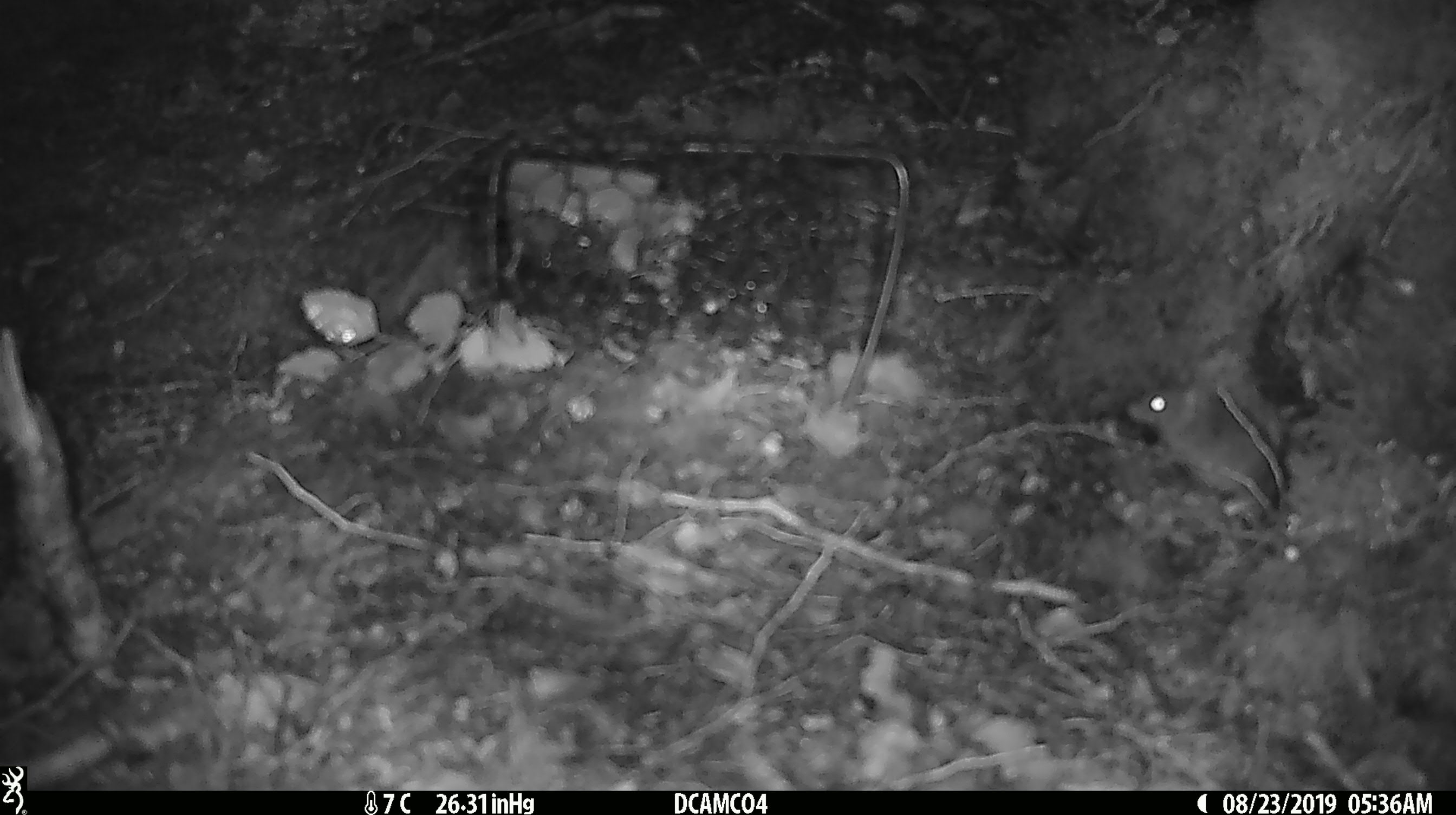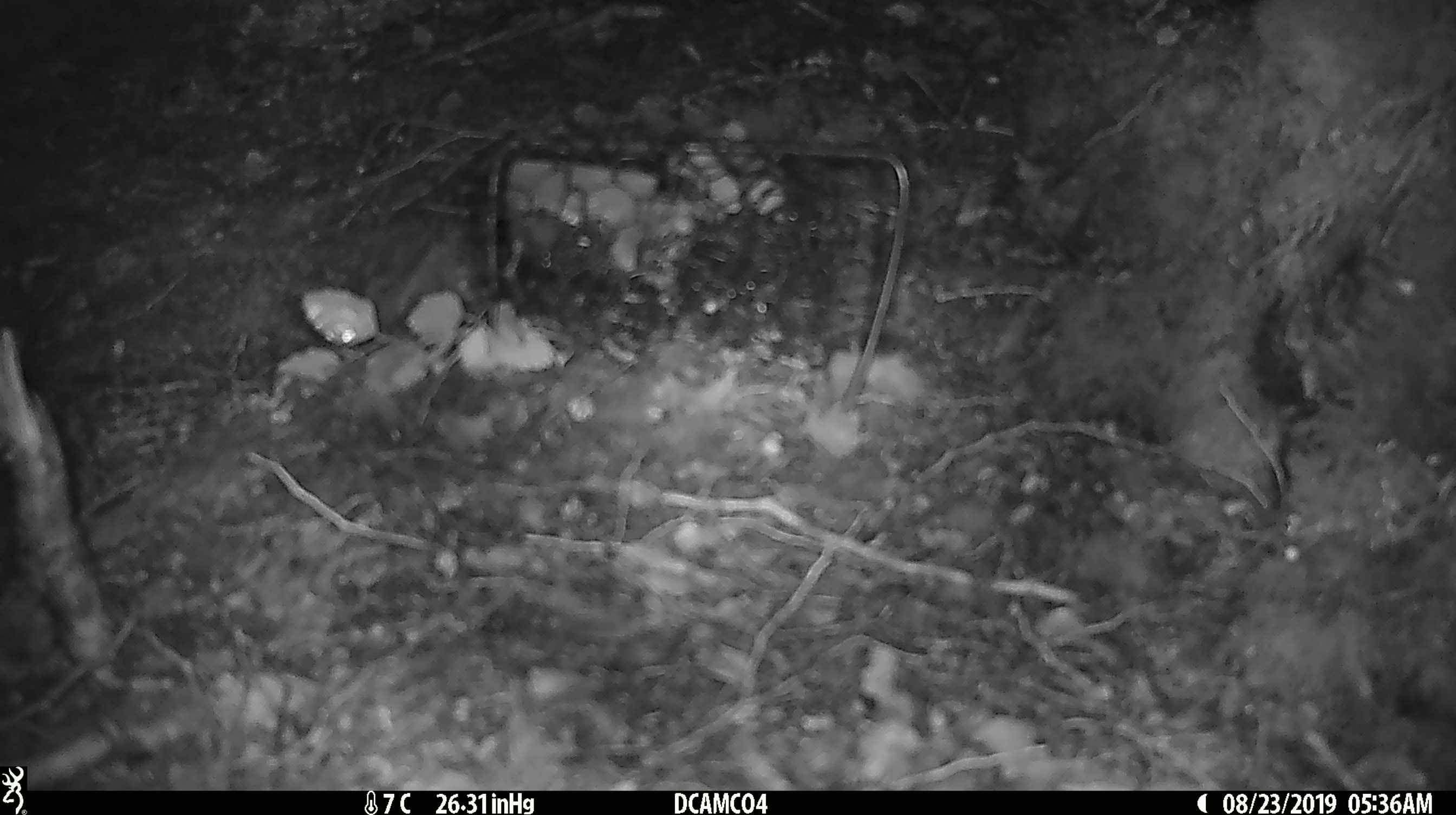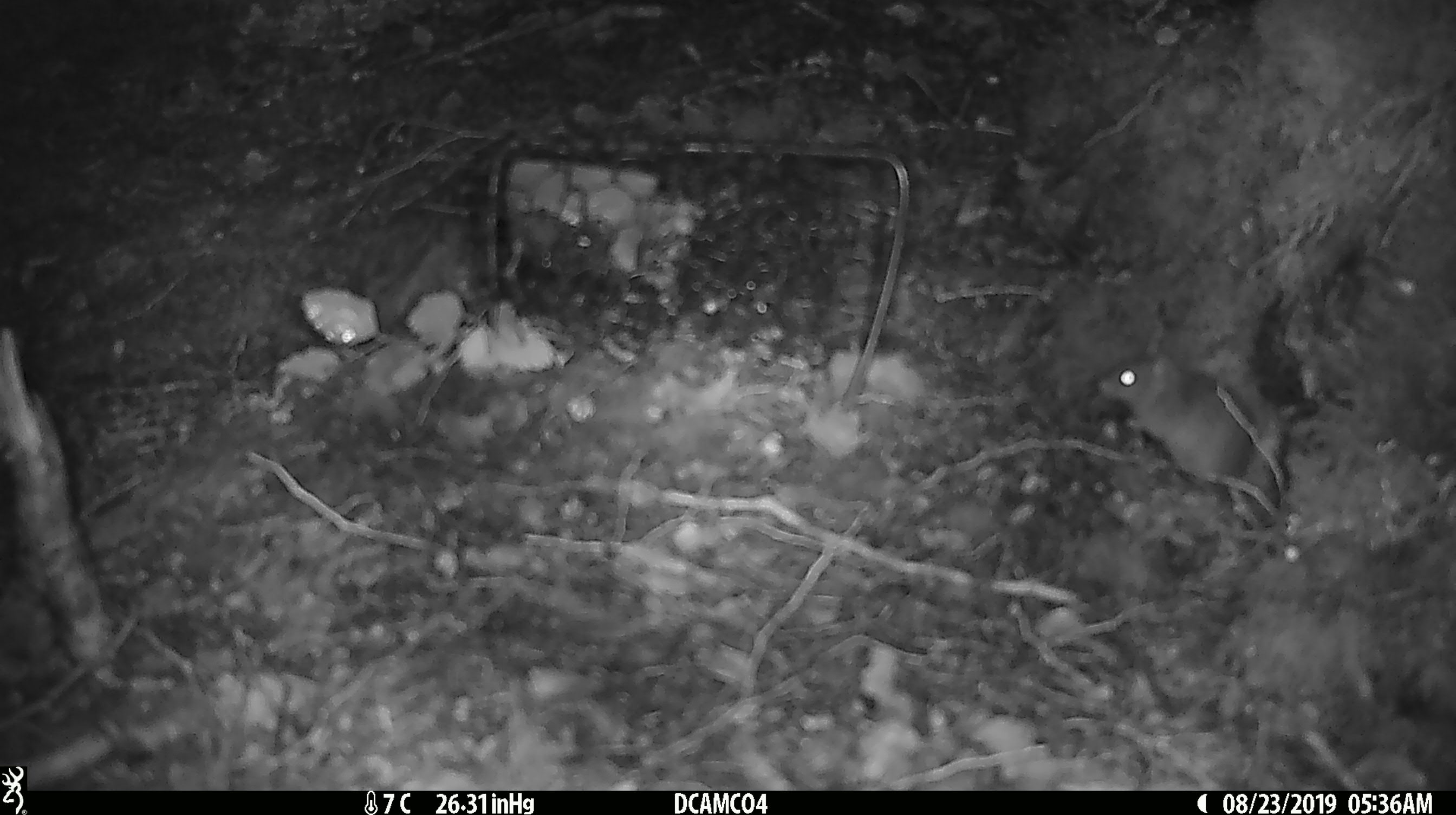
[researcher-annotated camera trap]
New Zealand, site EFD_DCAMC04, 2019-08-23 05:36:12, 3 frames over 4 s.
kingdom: Animalia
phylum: Chordata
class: Mammalia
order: Rodentia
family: Muridae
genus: Mus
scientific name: Mus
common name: mouse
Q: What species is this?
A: Mouse (Mus).